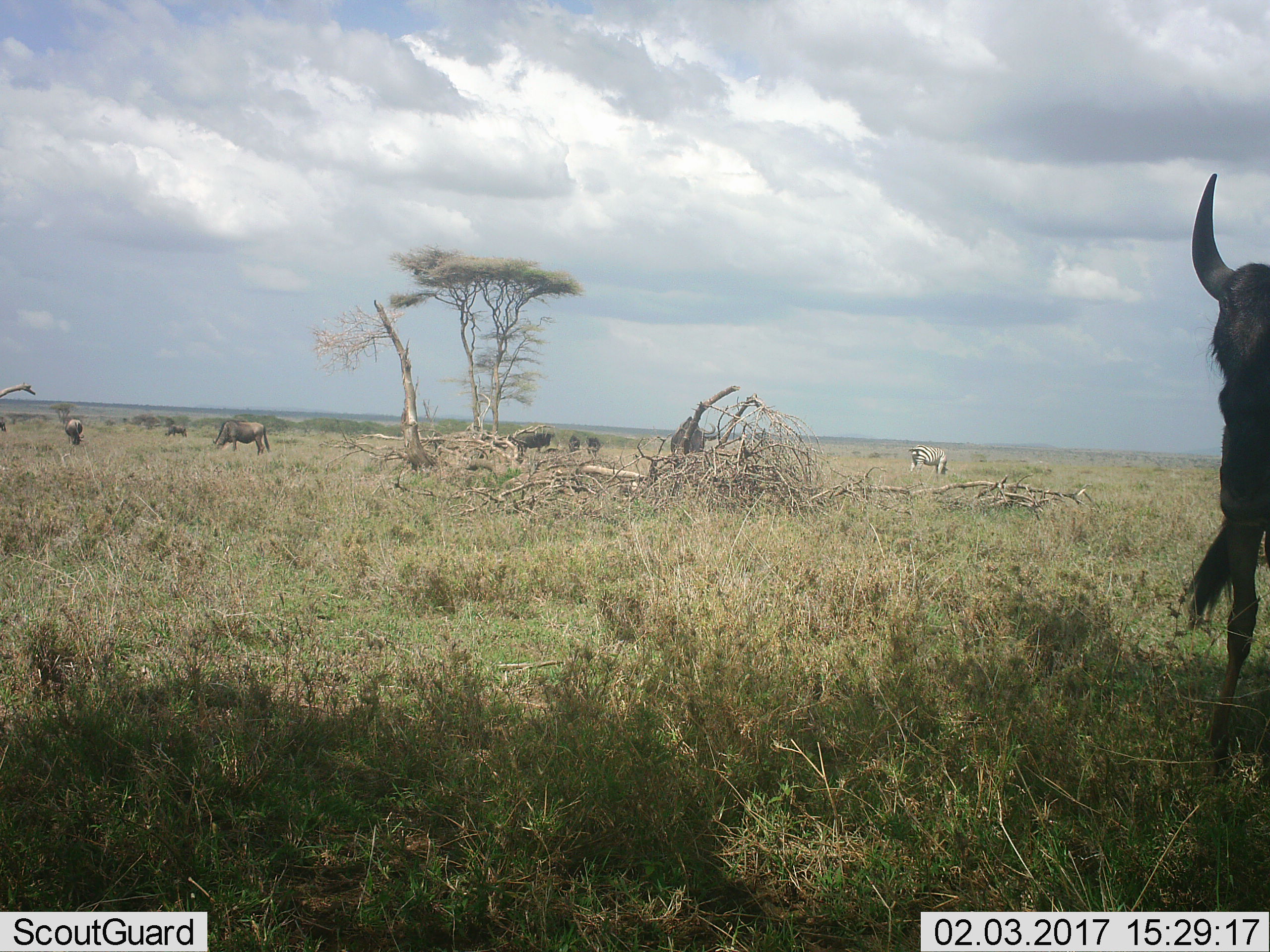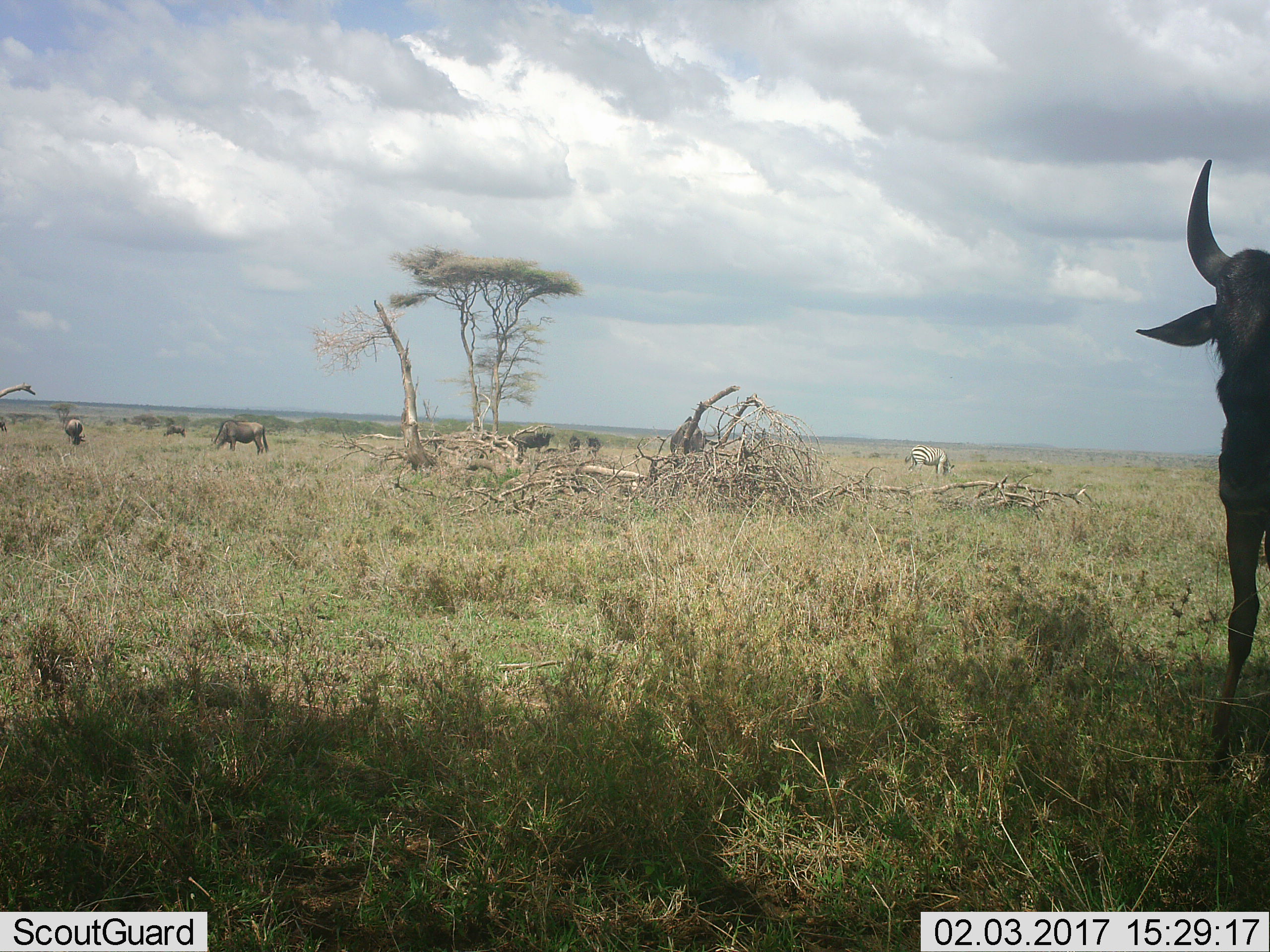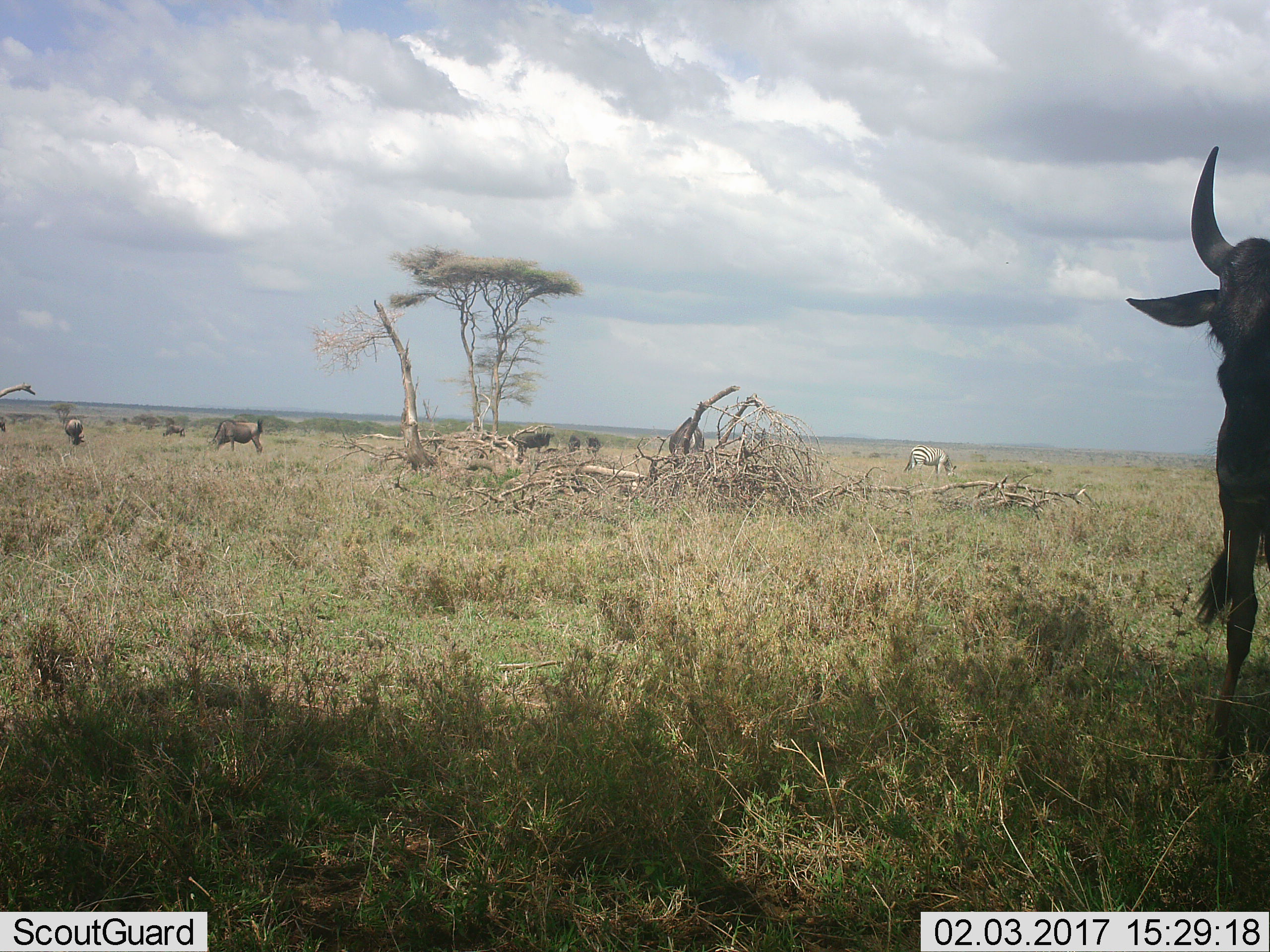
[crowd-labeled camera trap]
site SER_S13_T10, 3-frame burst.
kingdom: Animalia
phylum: Chordata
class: Mammalia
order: Artiodactyla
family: Bovidae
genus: Connochaetes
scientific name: Connochaetes taurinus taurinus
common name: blue wildebeest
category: wildebeestblue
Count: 7.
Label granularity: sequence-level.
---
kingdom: Animalia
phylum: Chordata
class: Mammalia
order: Perissodactyla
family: Equidae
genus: Equus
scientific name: Equus quagga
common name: plains zebra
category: zebraplains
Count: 1.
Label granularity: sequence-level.